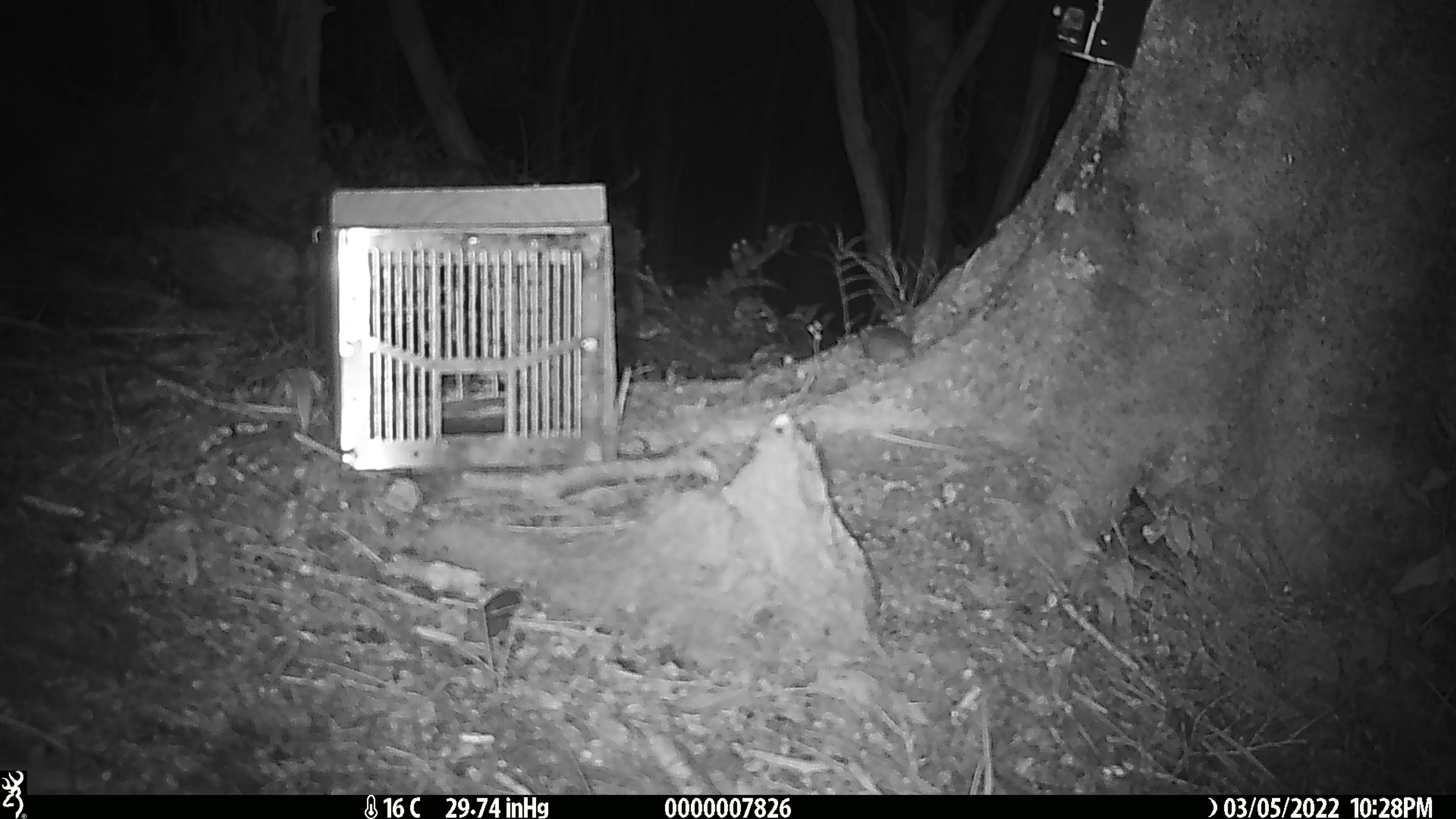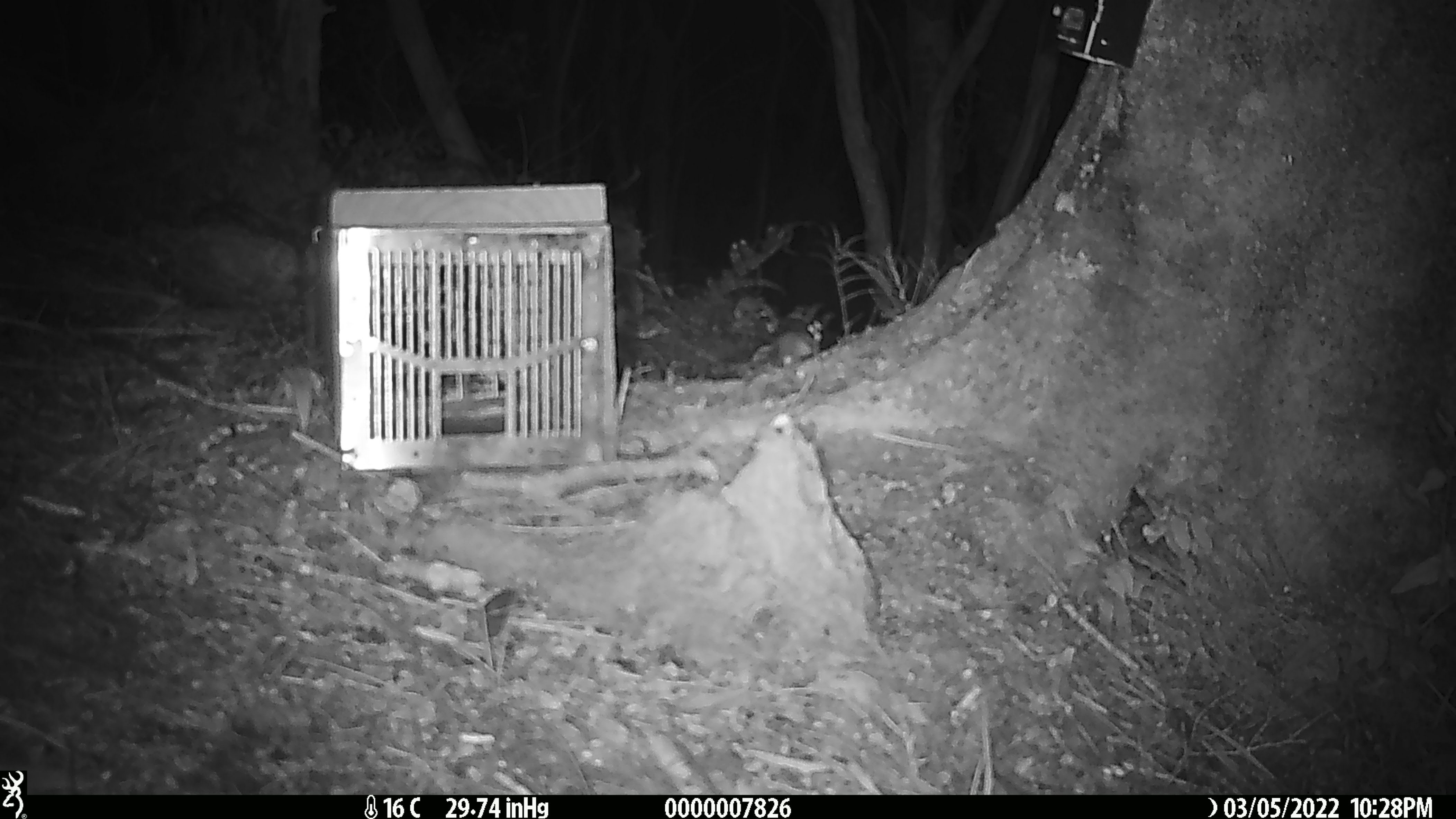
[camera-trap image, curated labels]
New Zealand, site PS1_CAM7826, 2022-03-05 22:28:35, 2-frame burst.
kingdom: Animalia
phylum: Chordata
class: Mammalia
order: Rodentia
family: Muridae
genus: Mus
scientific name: Mus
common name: mouse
Mouse (Mus).